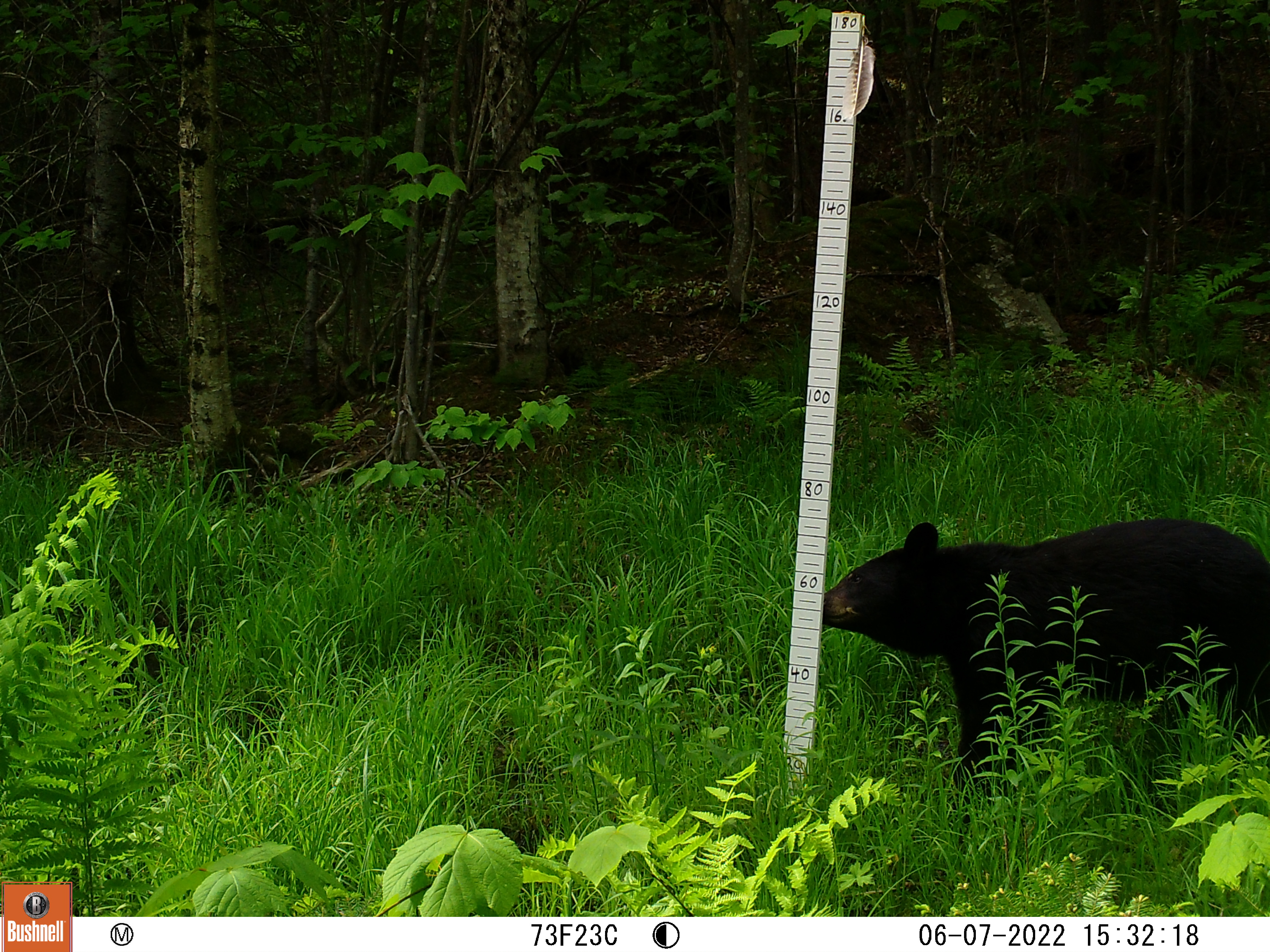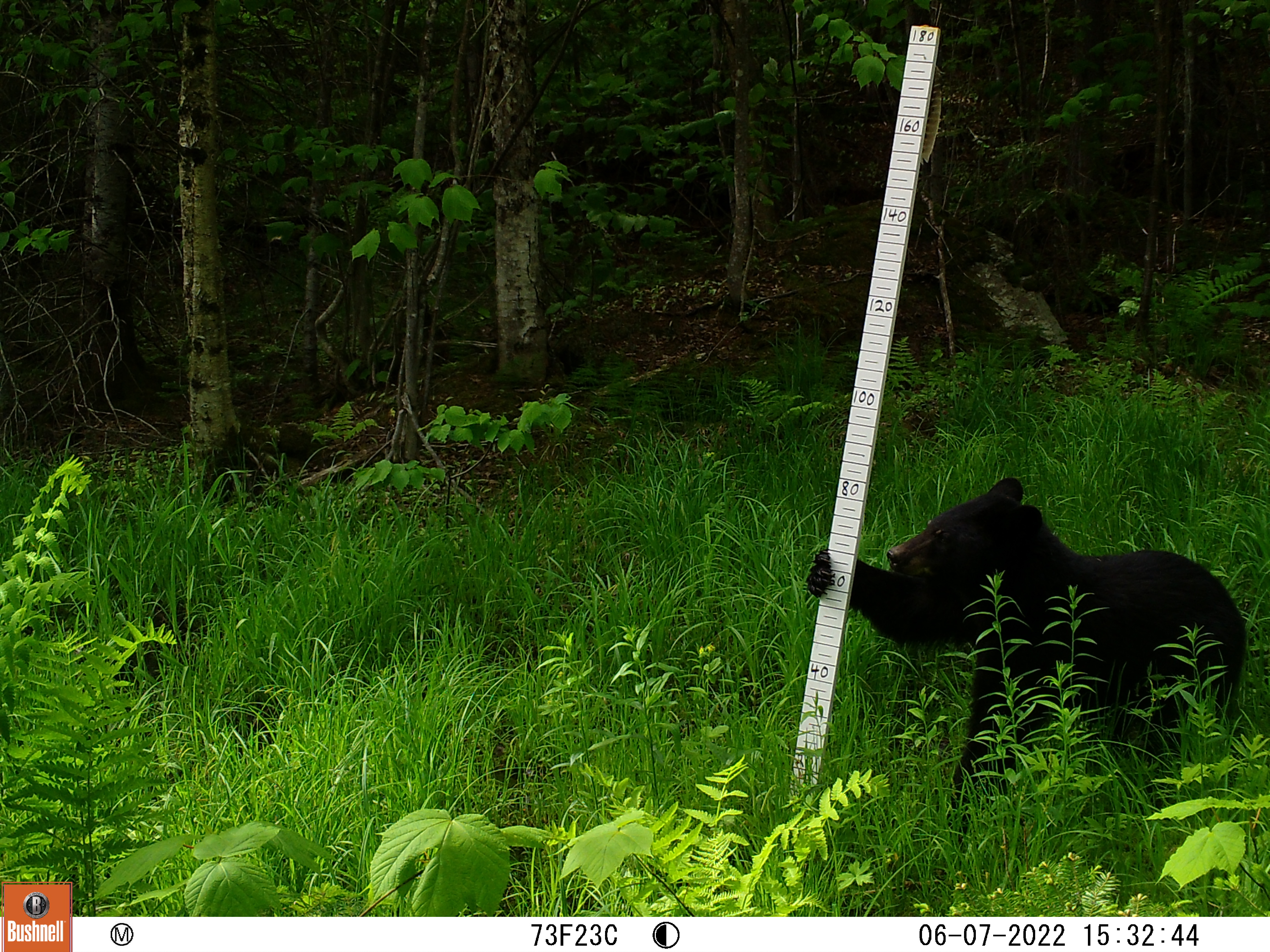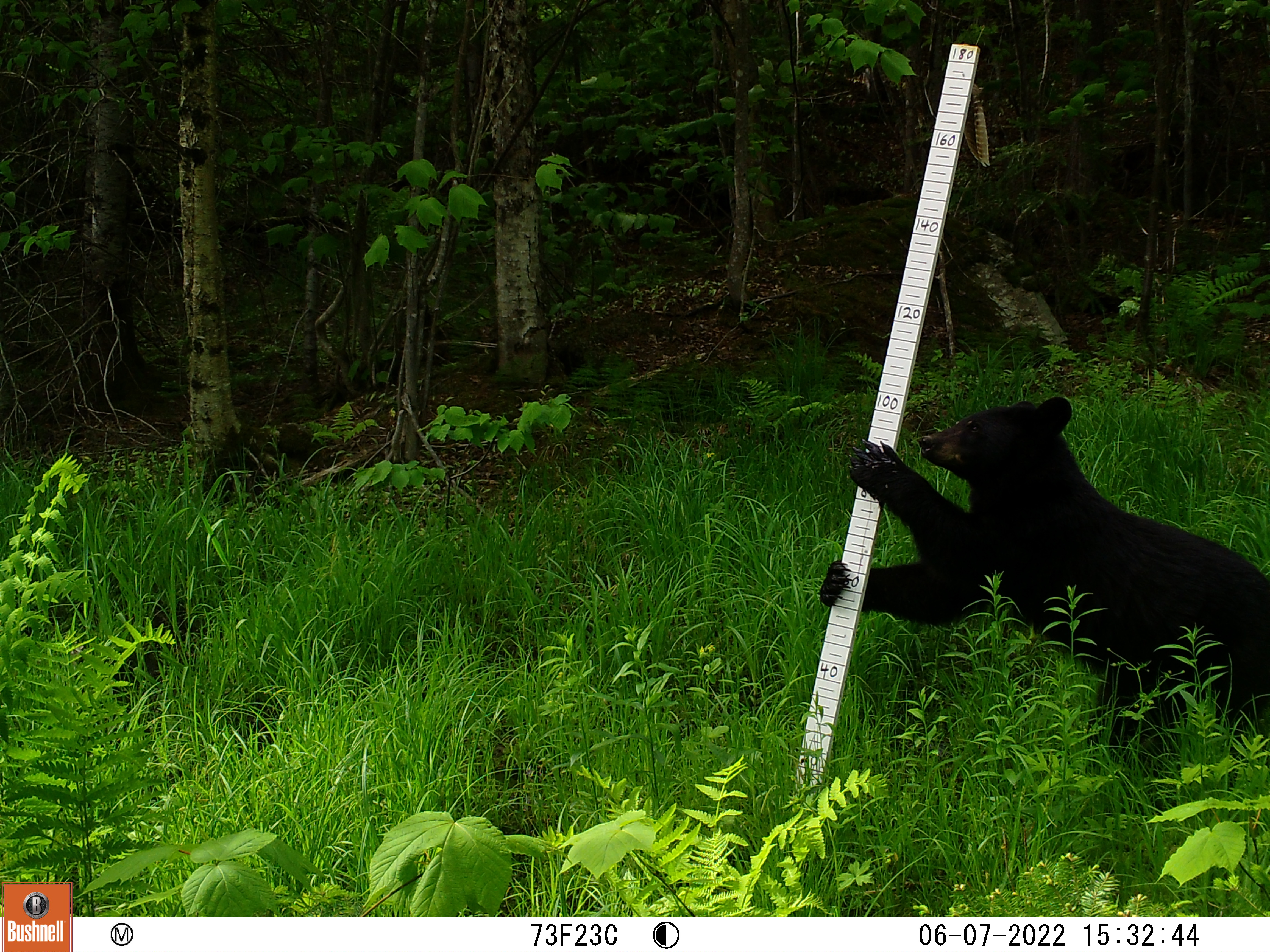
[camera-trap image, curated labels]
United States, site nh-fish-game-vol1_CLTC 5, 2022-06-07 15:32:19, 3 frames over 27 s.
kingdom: Animalia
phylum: Chordata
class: Mammalia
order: Carnivora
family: Ursidae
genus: Ursus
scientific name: Ursus americanus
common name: black bear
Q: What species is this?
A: Black bear (Ursus americanus).